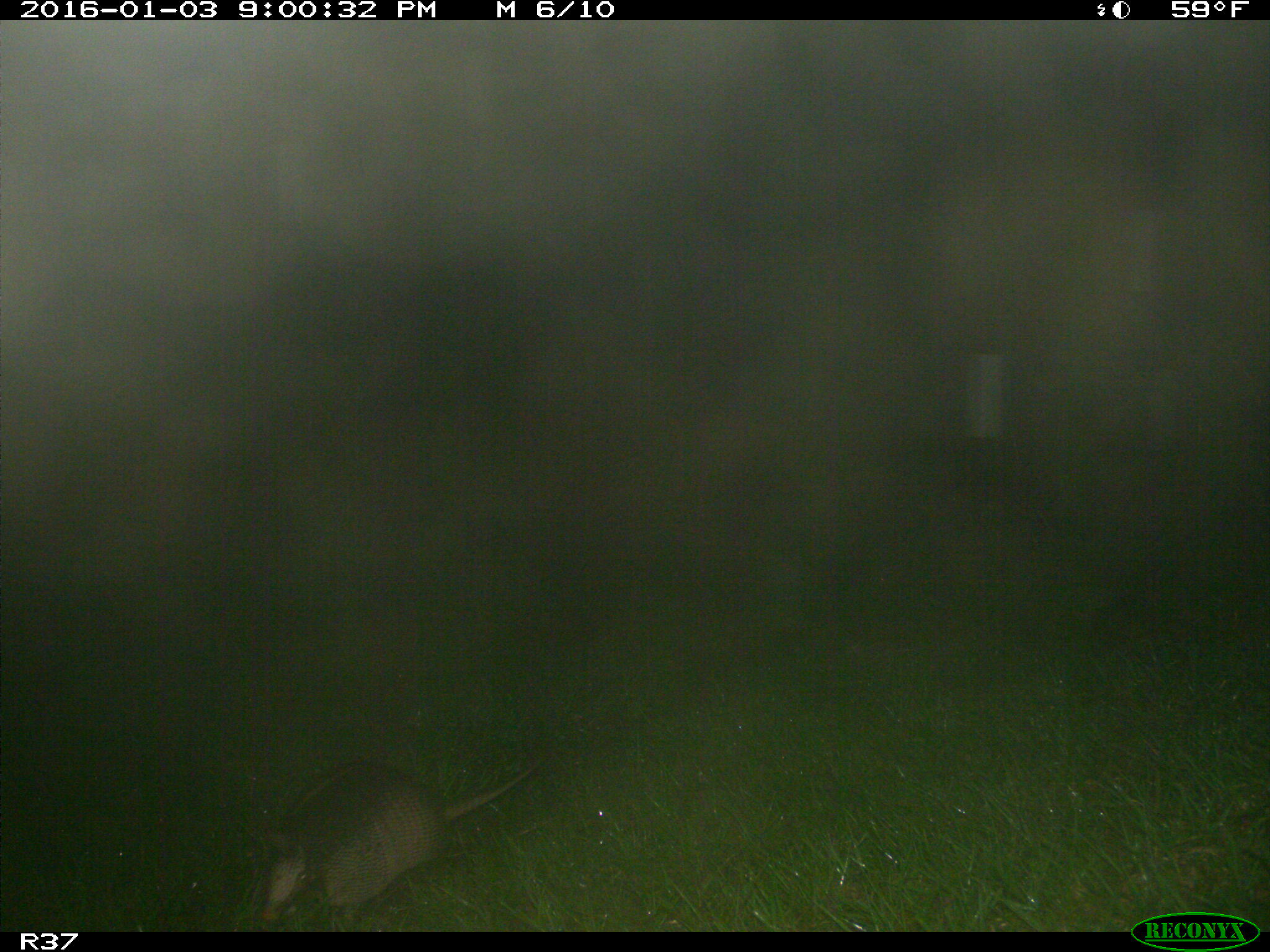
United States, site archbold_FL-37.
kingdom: Animalia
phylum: Chordata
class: Mammalia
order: Cingulata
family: Dasypodidae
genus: Dasypus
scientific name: Dasypus novemcinctus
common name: nine-banded armadillo